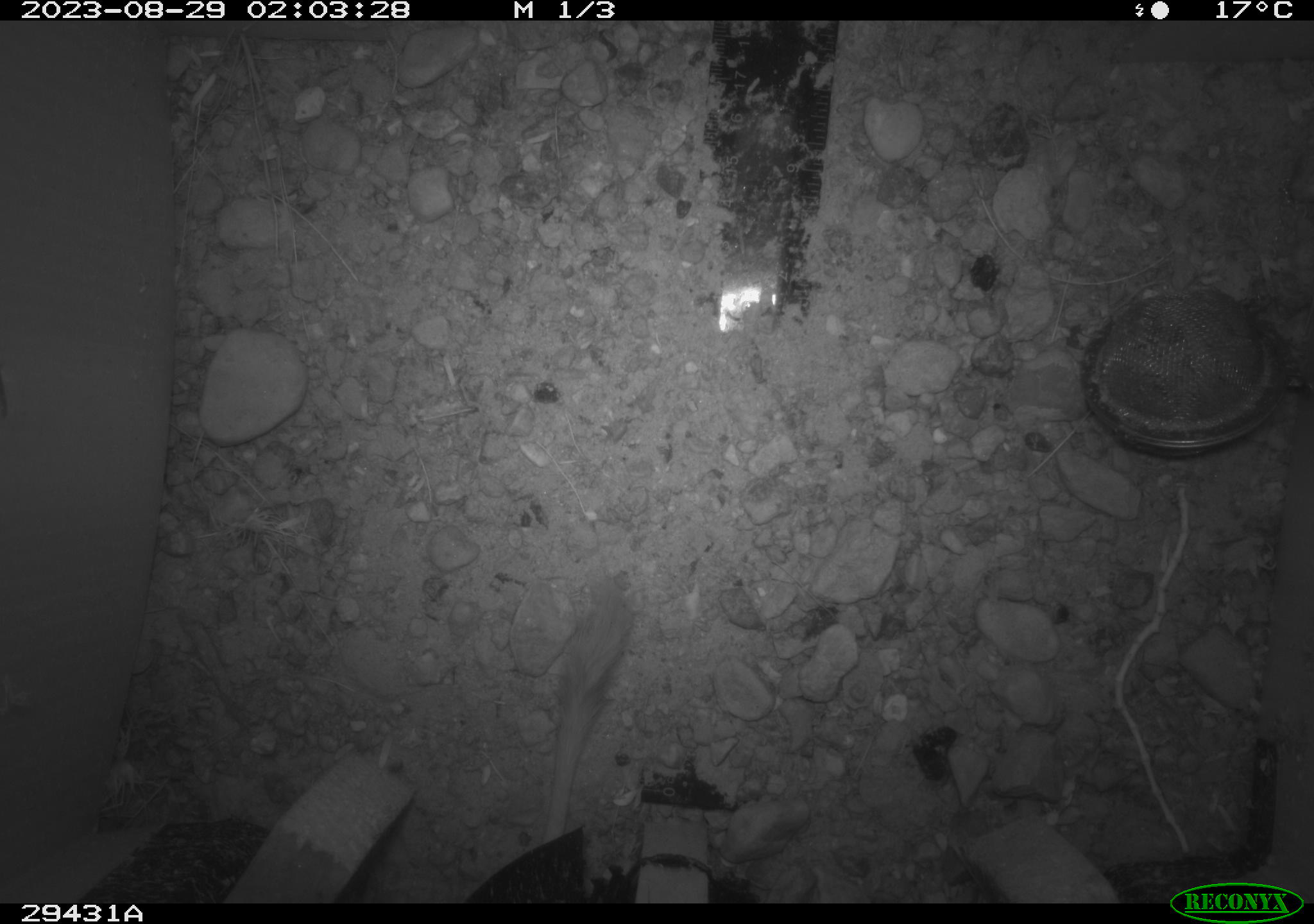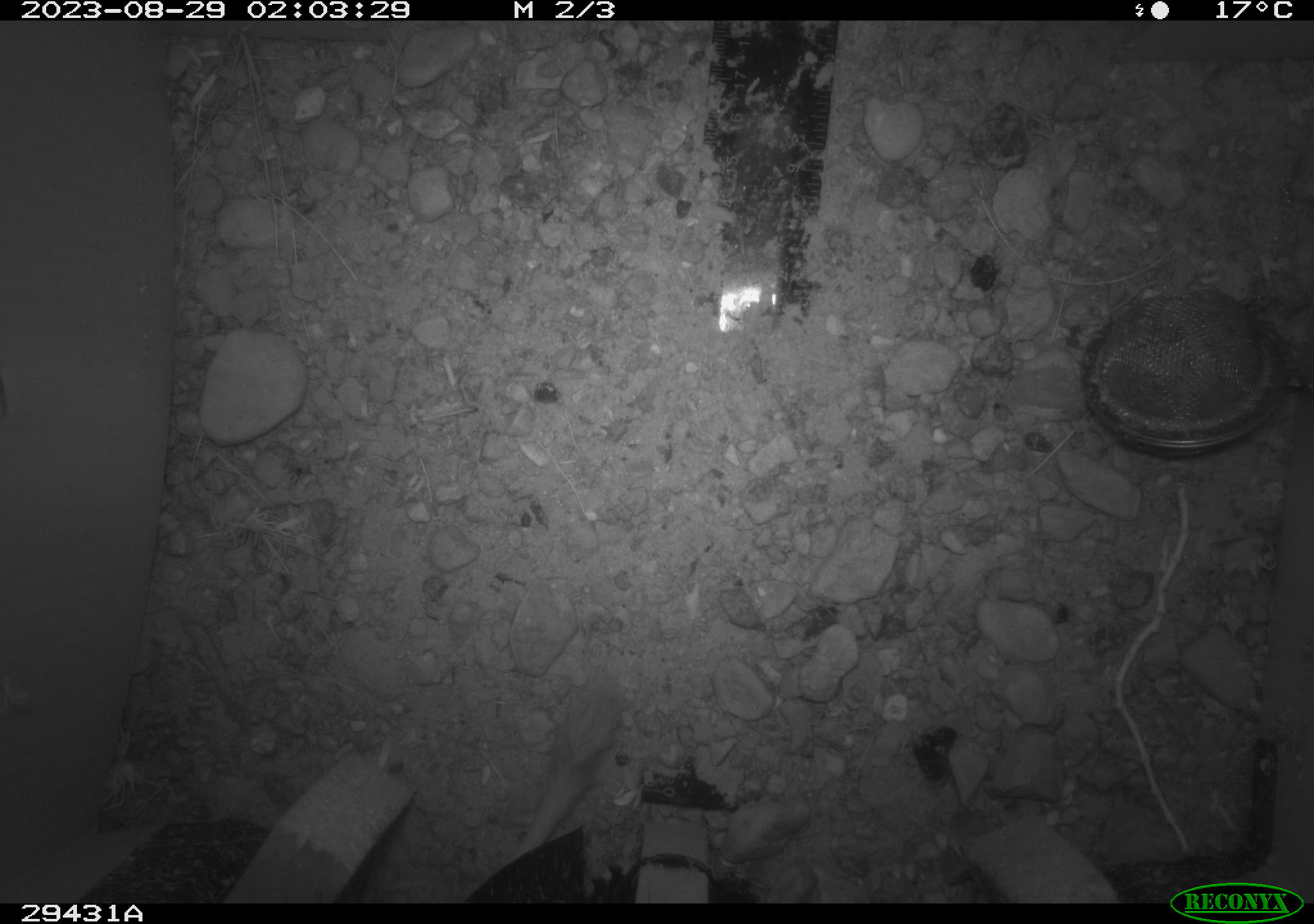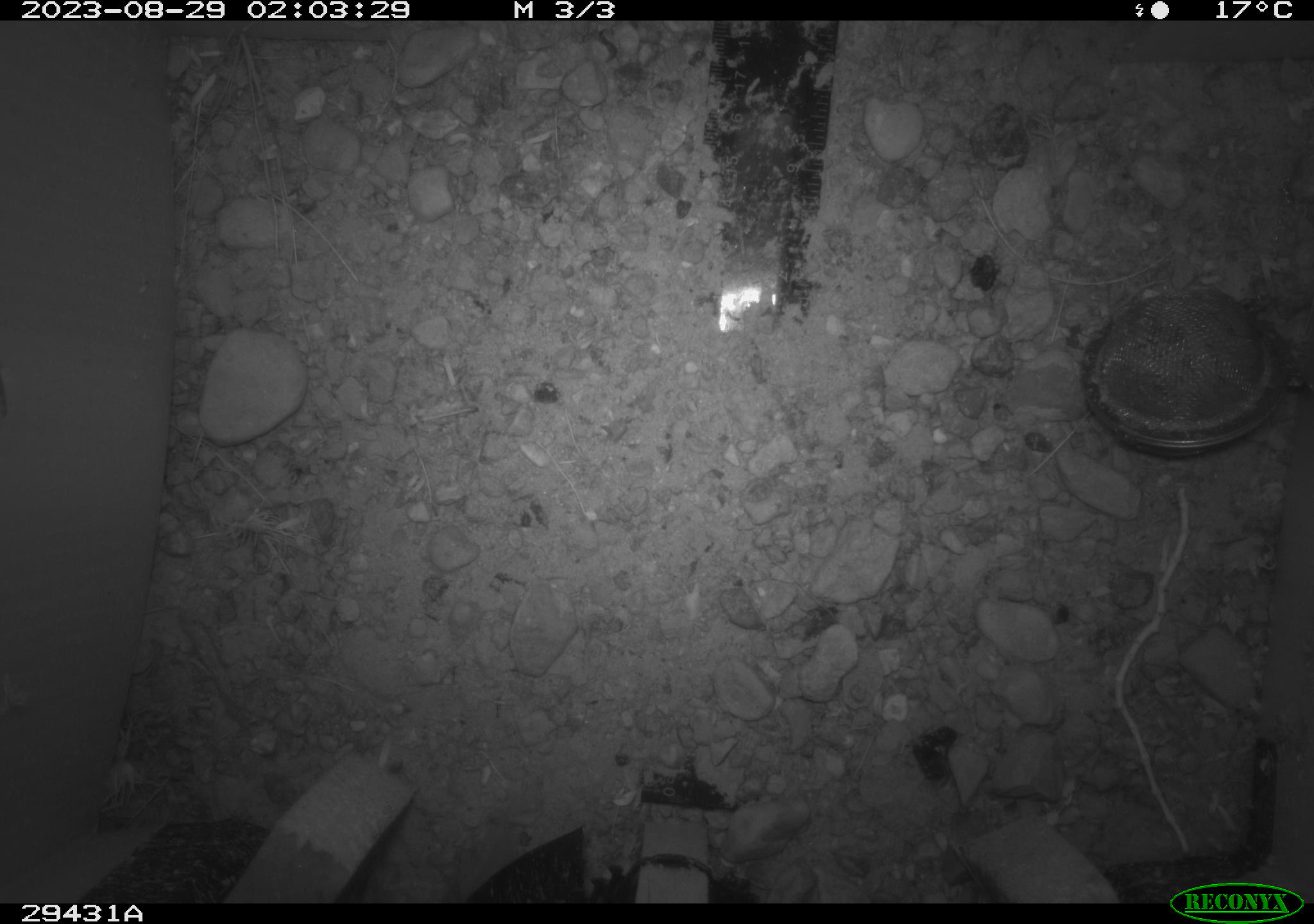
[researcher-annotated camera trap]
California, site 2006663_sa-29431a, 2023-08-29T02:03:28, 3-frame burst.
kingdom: Animalia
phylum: Chordata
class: Mammalia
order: Rodentia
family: Heteromyidae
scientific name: Heteromyidae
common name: kangaroo rats and pocket mice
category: heteromyidae family